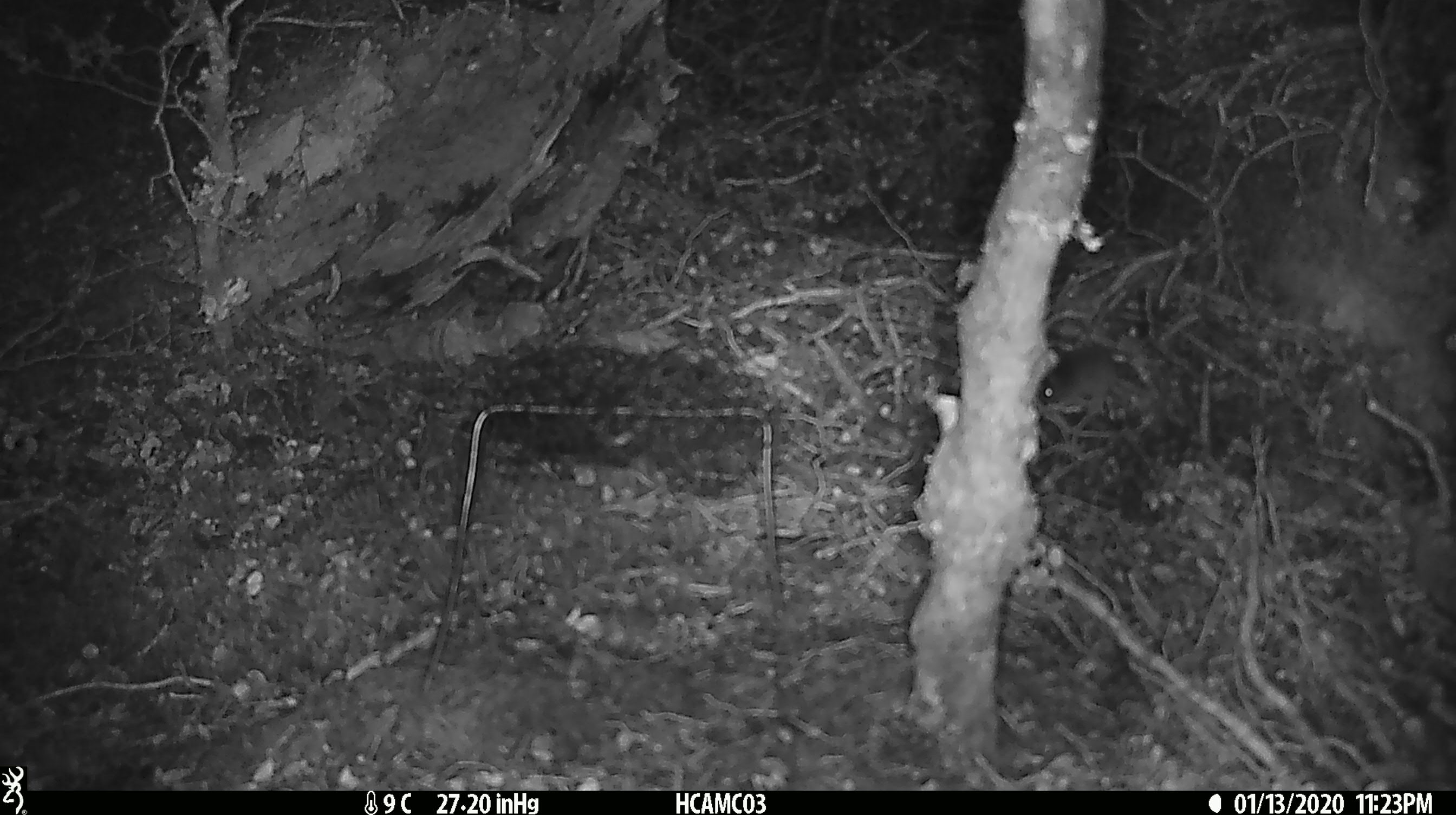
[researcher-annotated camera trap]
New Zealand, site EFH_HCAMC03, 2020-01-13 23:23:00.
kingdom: Animalia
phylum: Chordata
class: Mammalia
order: Rodentia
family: Muridae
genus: Mus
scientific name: Mus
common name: mouse